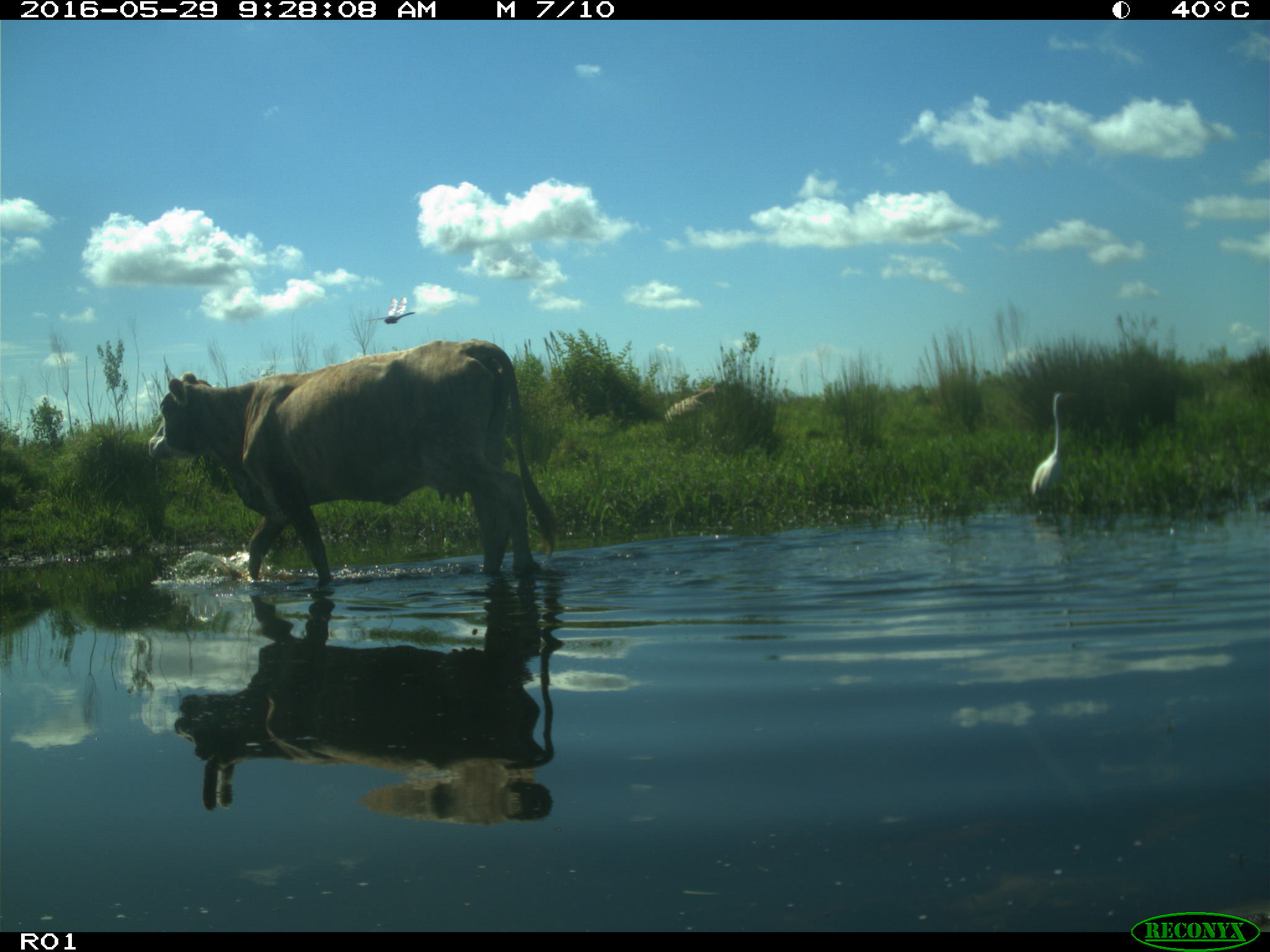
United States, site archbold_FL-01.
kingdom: Animalia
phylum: Chordata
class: Mammalia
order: Artiodactyla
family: Bovidae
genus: Bos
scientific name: Bos taurus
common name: domestic cow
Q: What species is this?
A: Bos taurus (domestic cow).